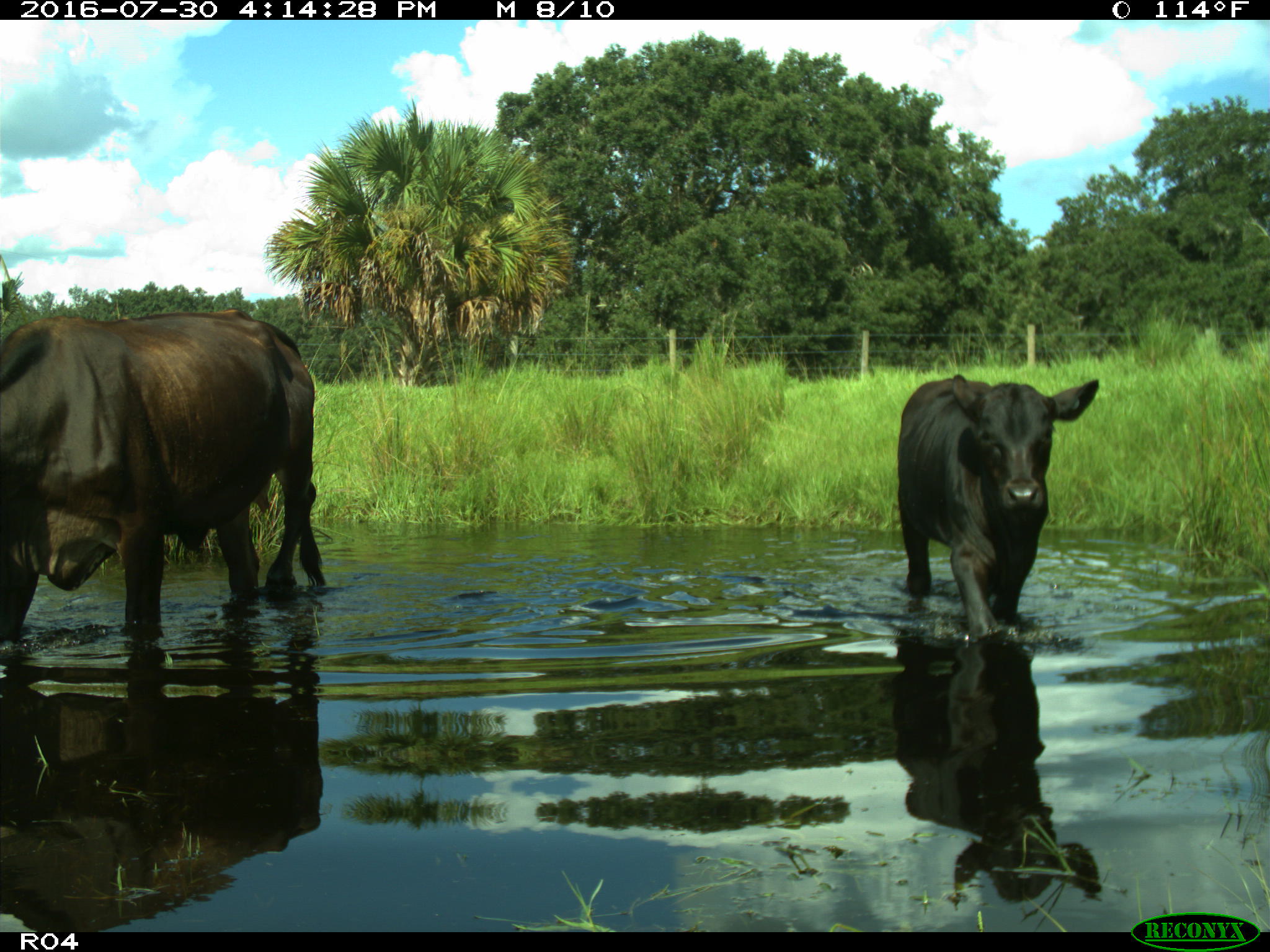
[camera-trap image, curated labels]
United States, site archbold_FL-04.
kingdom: Animalia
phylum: Chordata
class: Mammalia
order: Artiodactyla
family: Bovidae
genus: Bos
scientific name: Bos taurus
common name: domestic cow